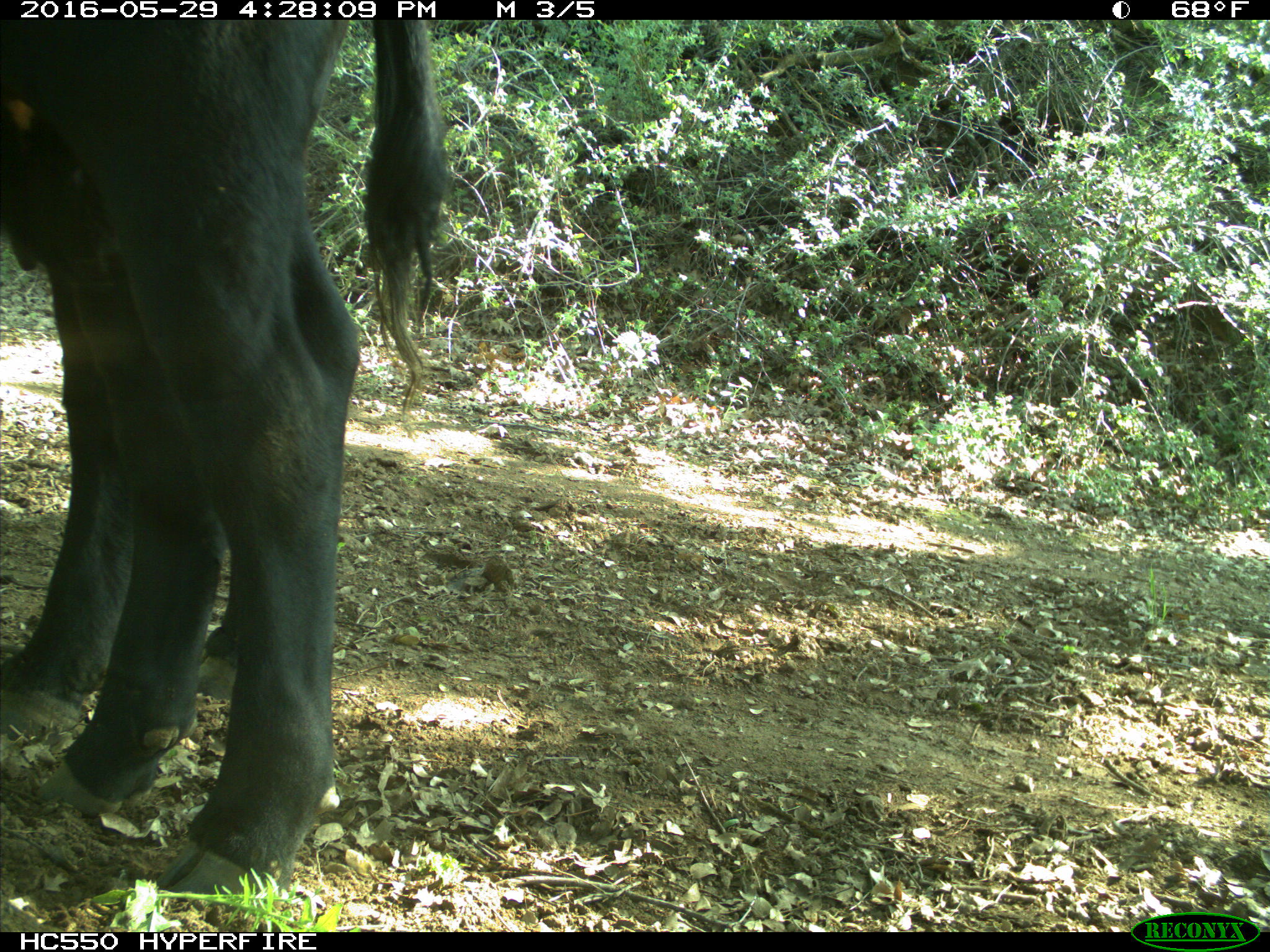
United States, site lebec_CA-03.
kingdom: Animalia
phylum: Chordata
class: Mammalia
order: Artiodactyla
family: Bovidae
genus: Bos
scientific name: Bos taurus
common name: domestic cow